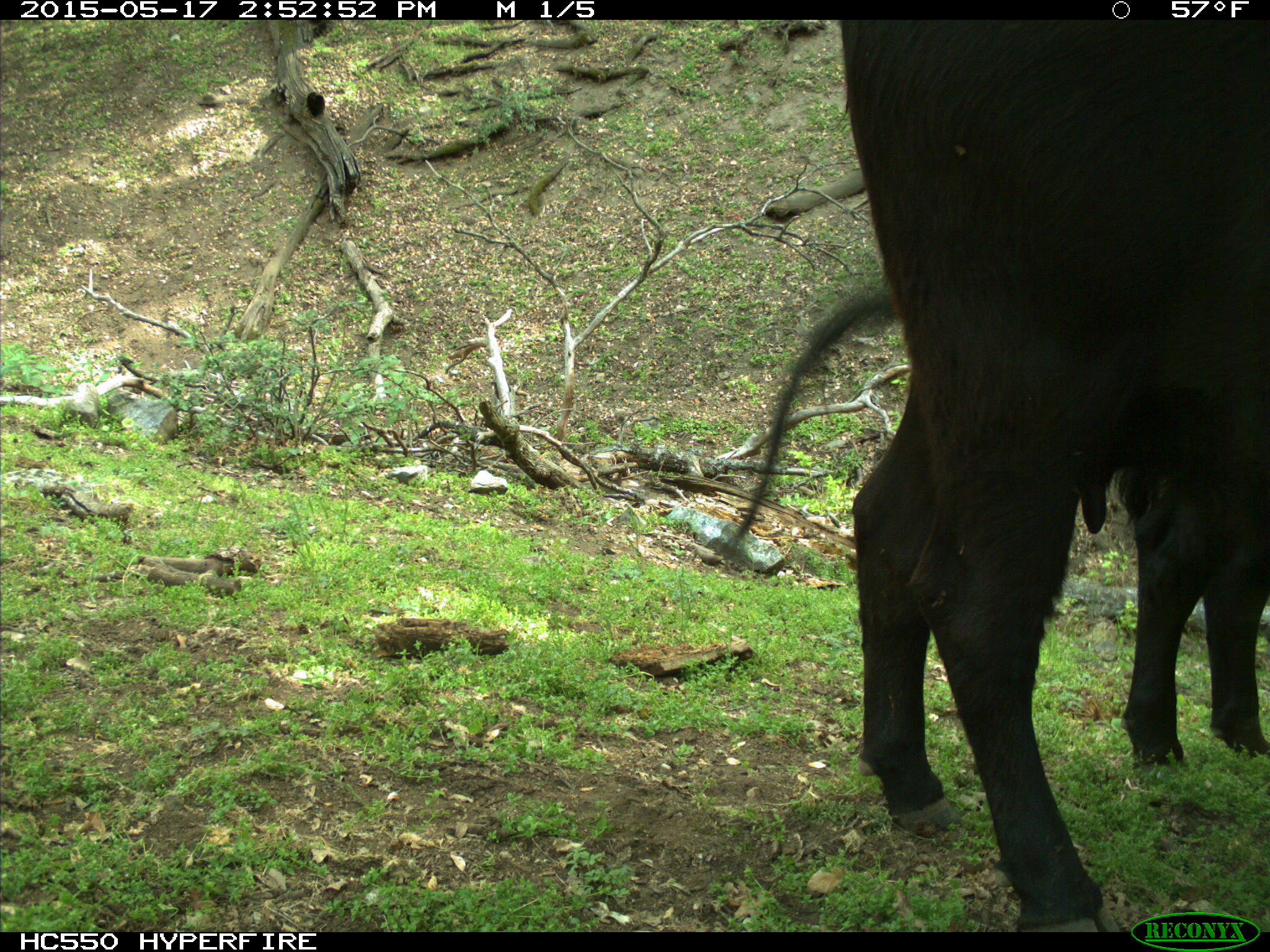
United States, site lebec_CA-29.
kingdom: Animalia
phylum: Chordata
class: Mammalia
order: Artiodactyla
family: Bovidae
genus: Bos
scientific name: Bos taurus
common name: domestic cow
Bos taurus (domestic cow).